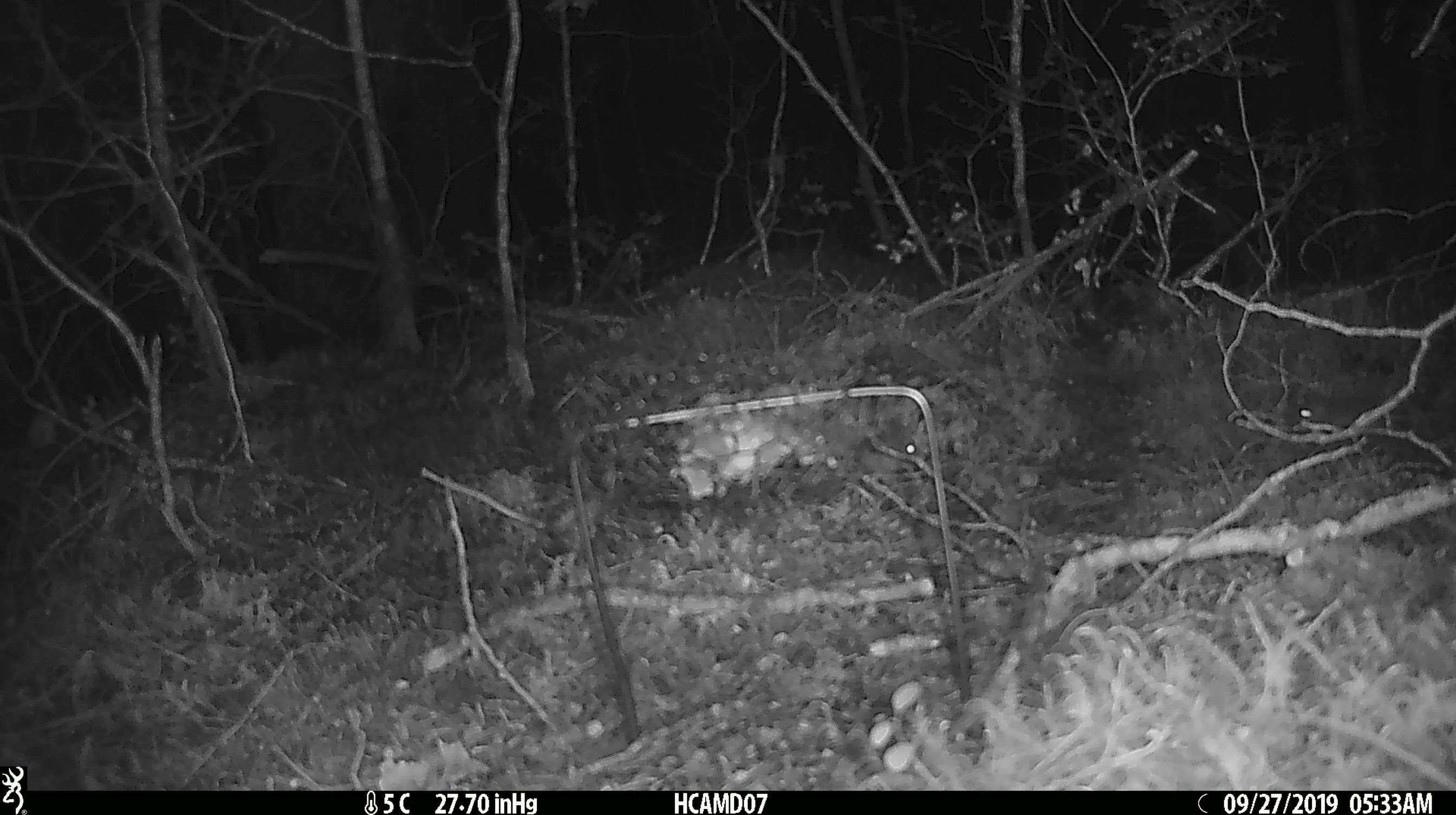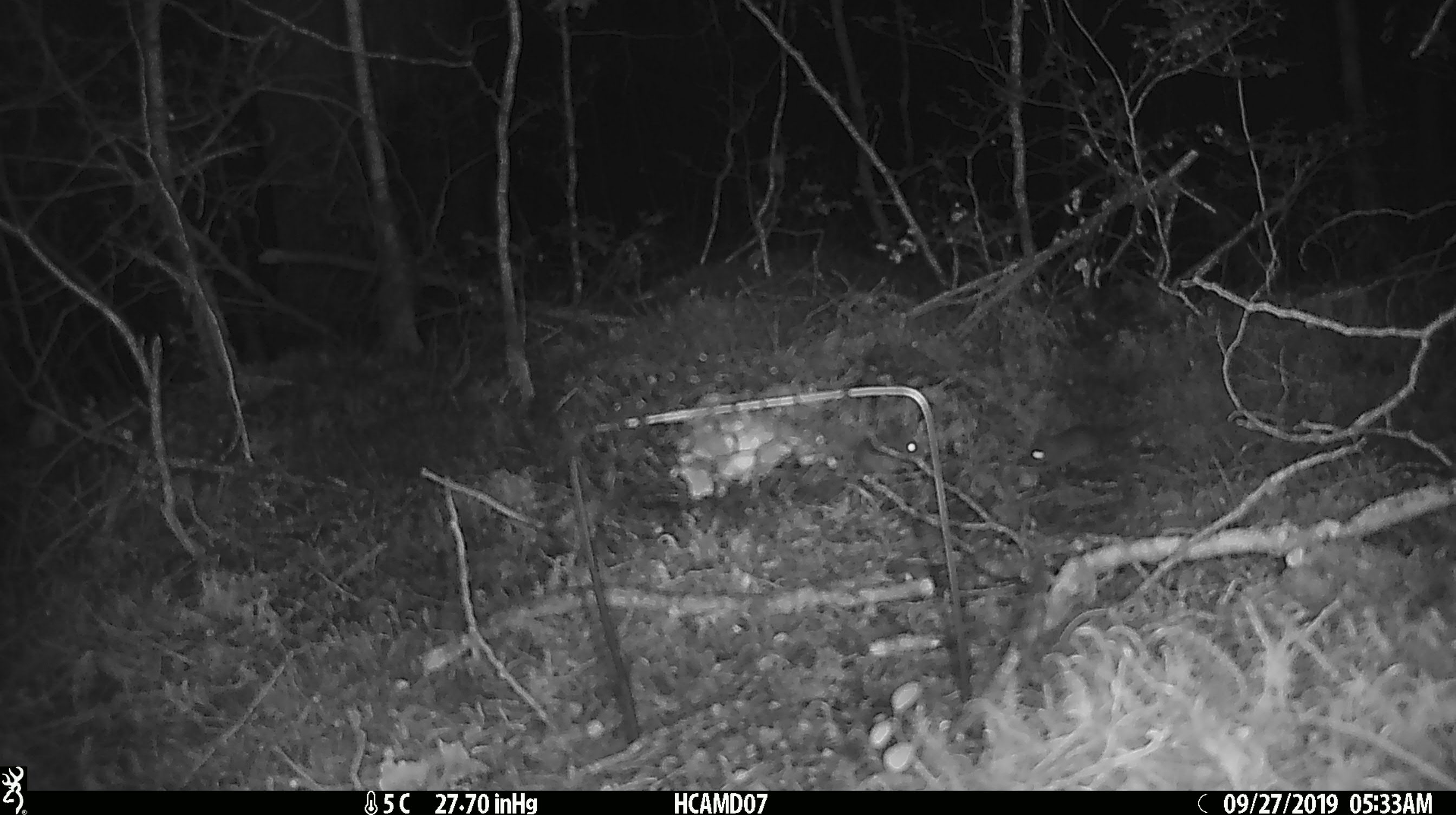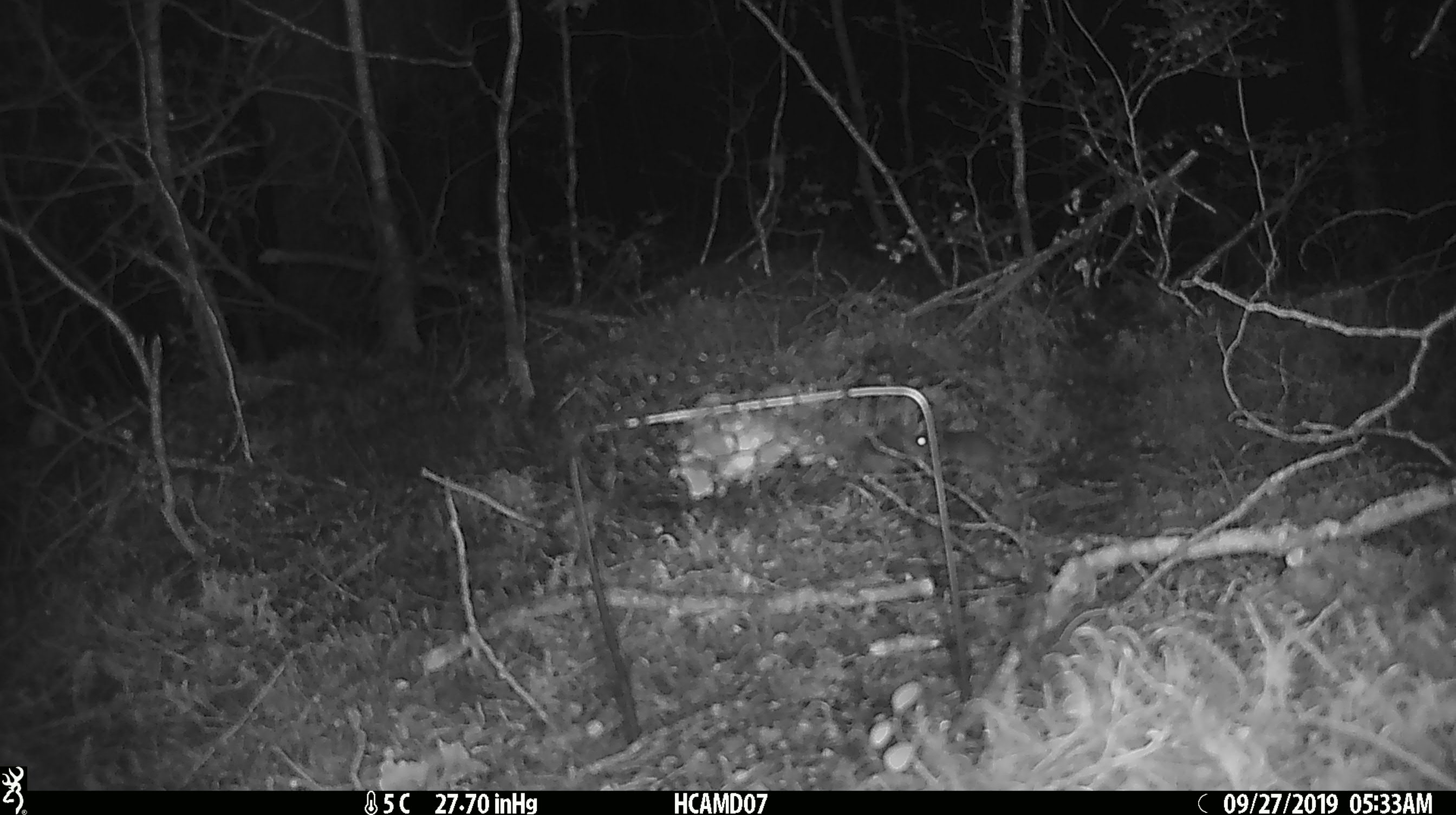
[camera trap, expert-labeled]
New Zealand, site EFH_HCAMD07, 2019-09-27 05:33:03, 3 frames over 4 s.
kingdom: Animalia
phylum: Chordata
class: Mammalia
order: Rodentia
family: Muridae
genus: Mus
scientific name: Mus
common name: mouse